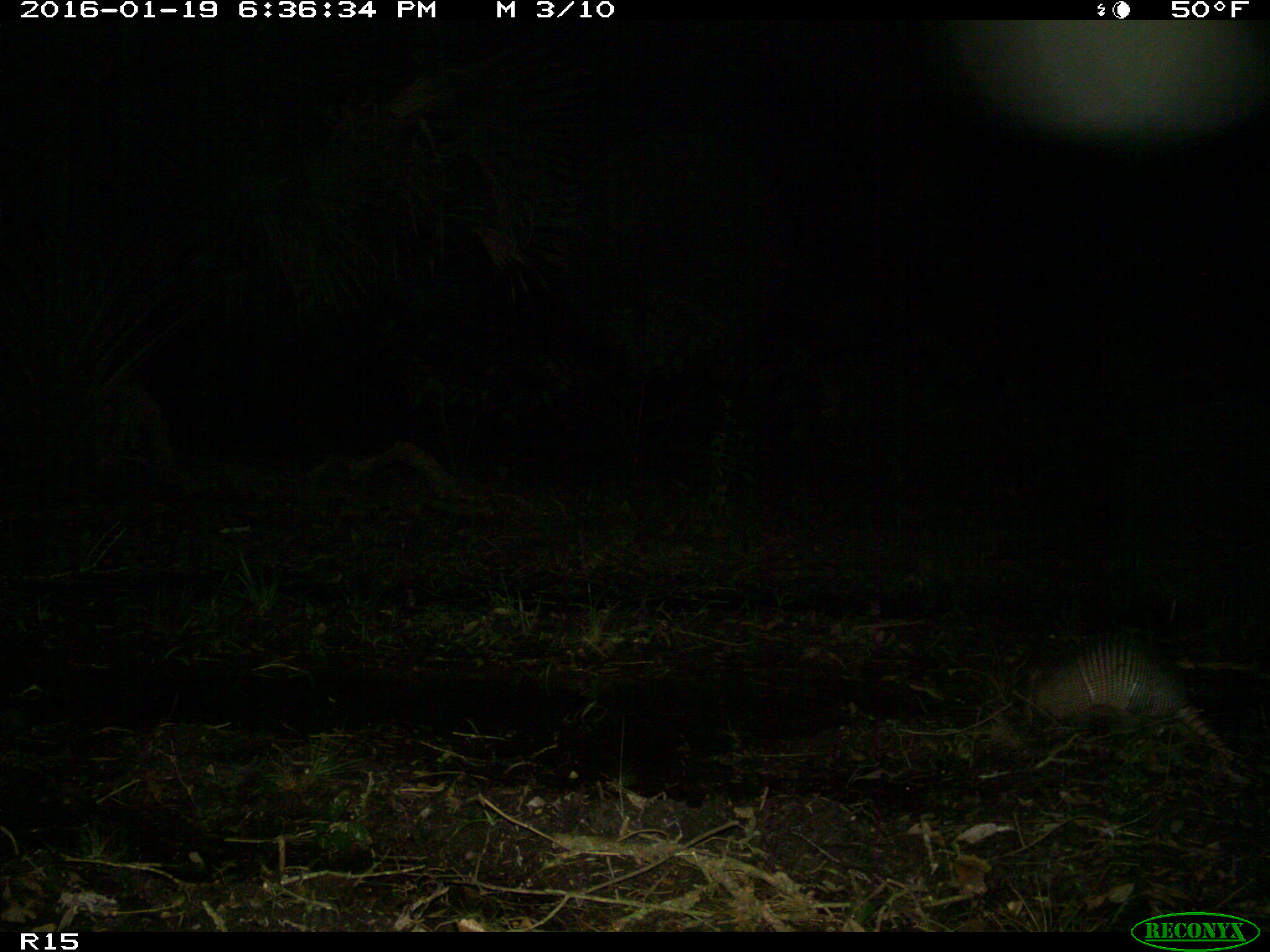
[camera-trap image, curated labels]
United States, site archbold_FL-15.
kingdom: Animalia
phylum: Chordata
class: Mammalia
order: Cingulata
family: Dasypodidae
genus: Dasypus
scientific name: Dasypus novemcinctus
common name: nine-banded armadillo